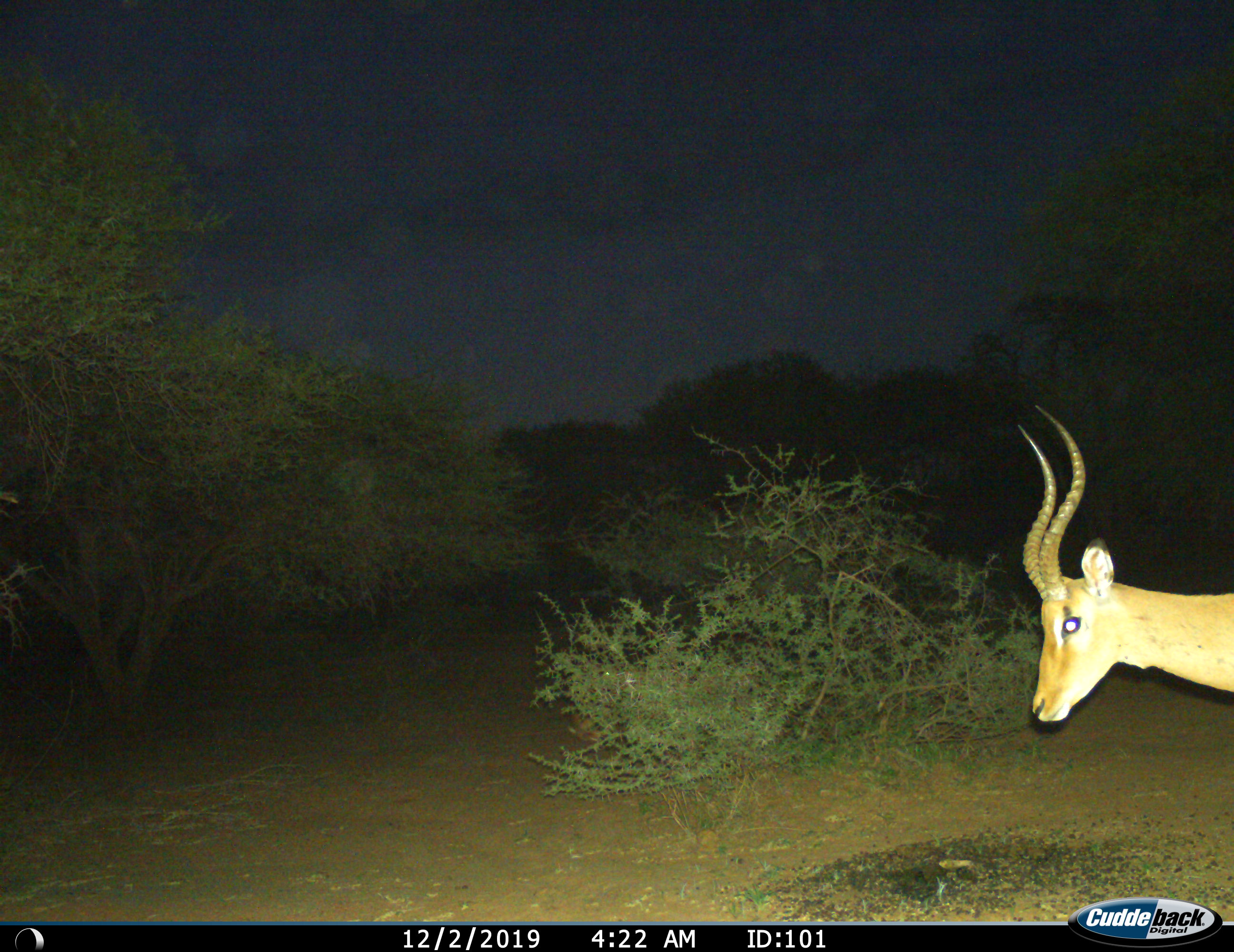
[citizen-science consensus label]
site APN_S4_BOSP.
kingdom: Animalia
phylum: Chordata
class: Mammalia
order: Artiodactyla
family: Bovidae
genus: Aepyceros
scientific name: Aepyceros melampus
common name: impala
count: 1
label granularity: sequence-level